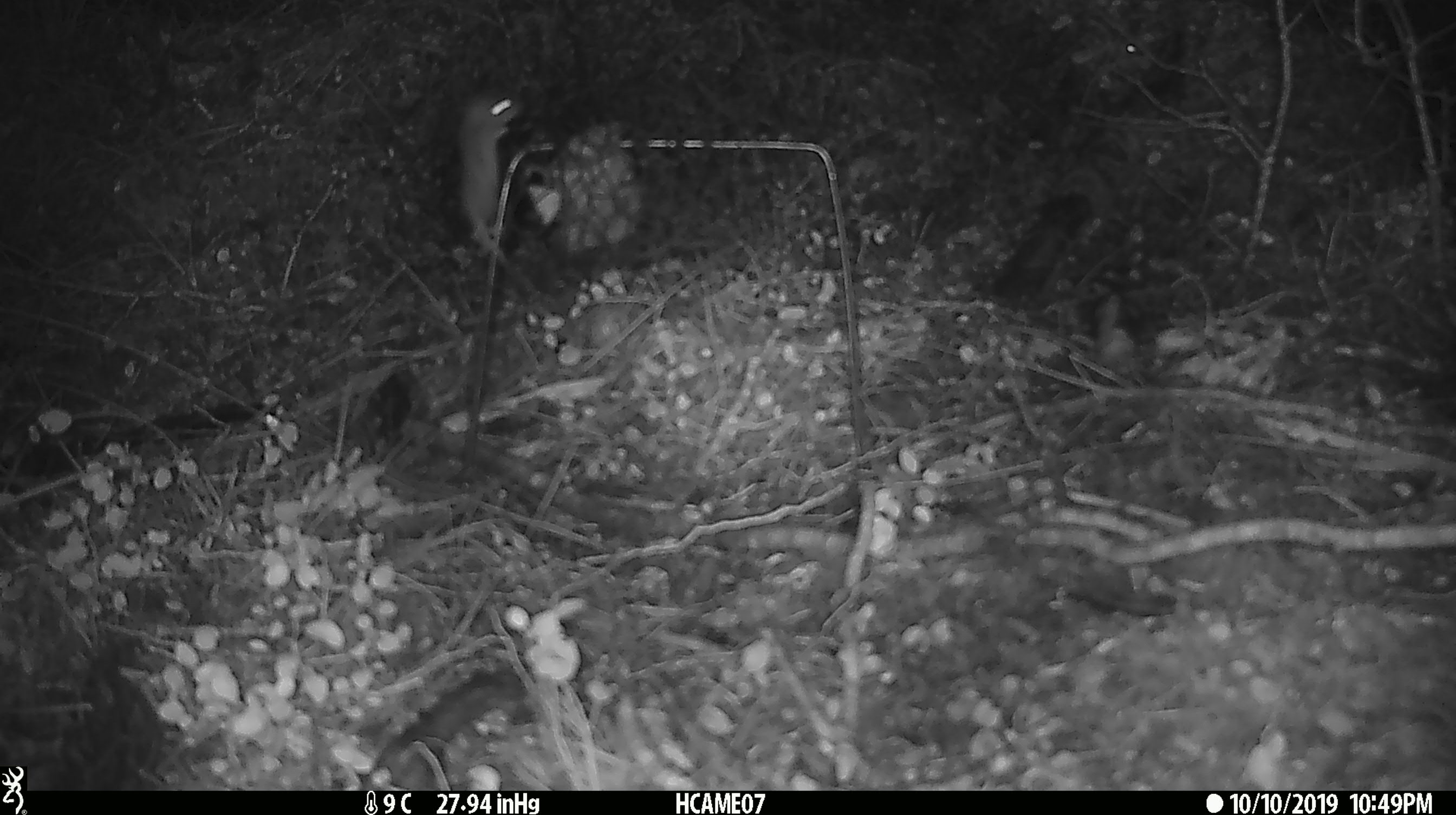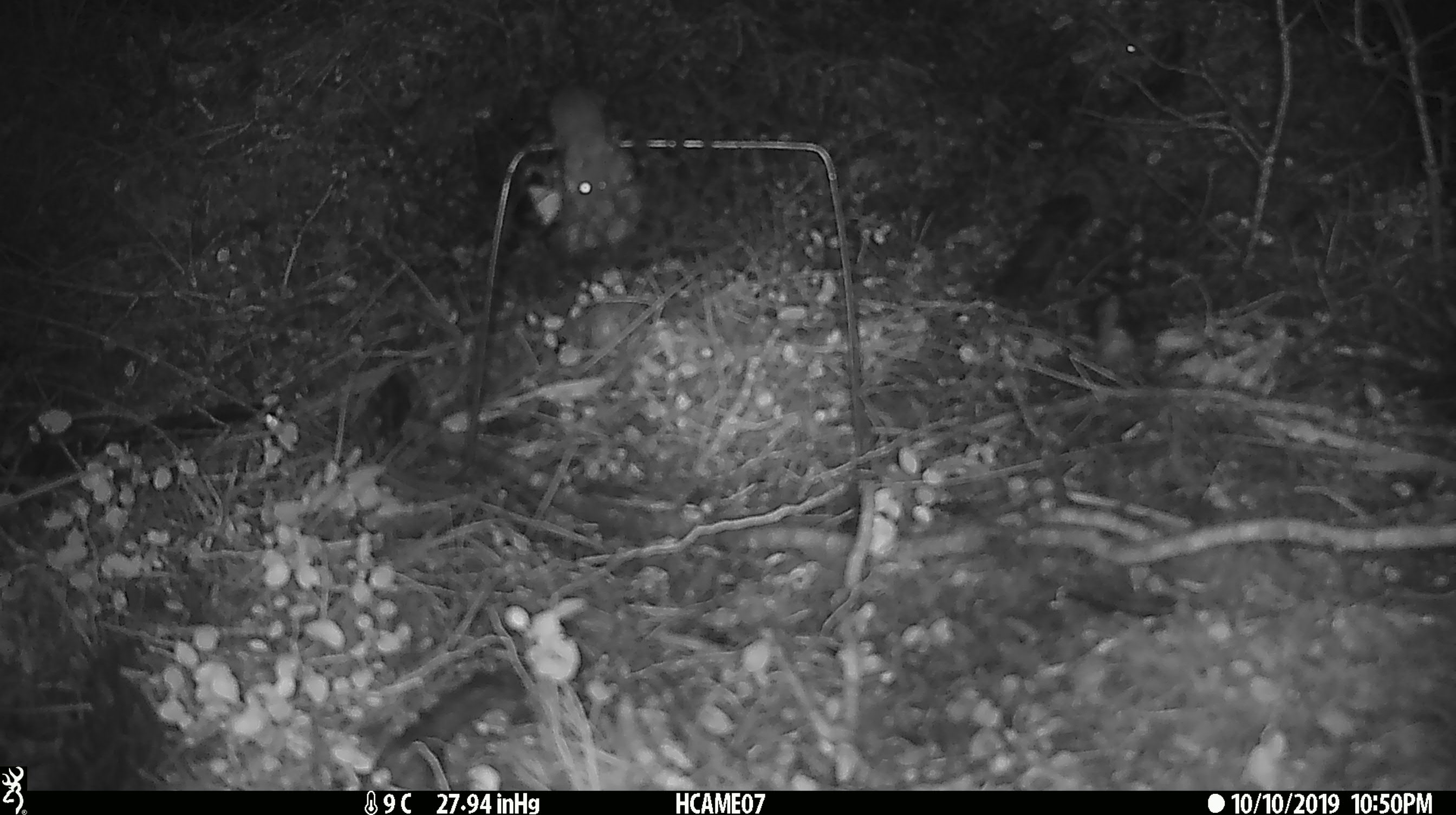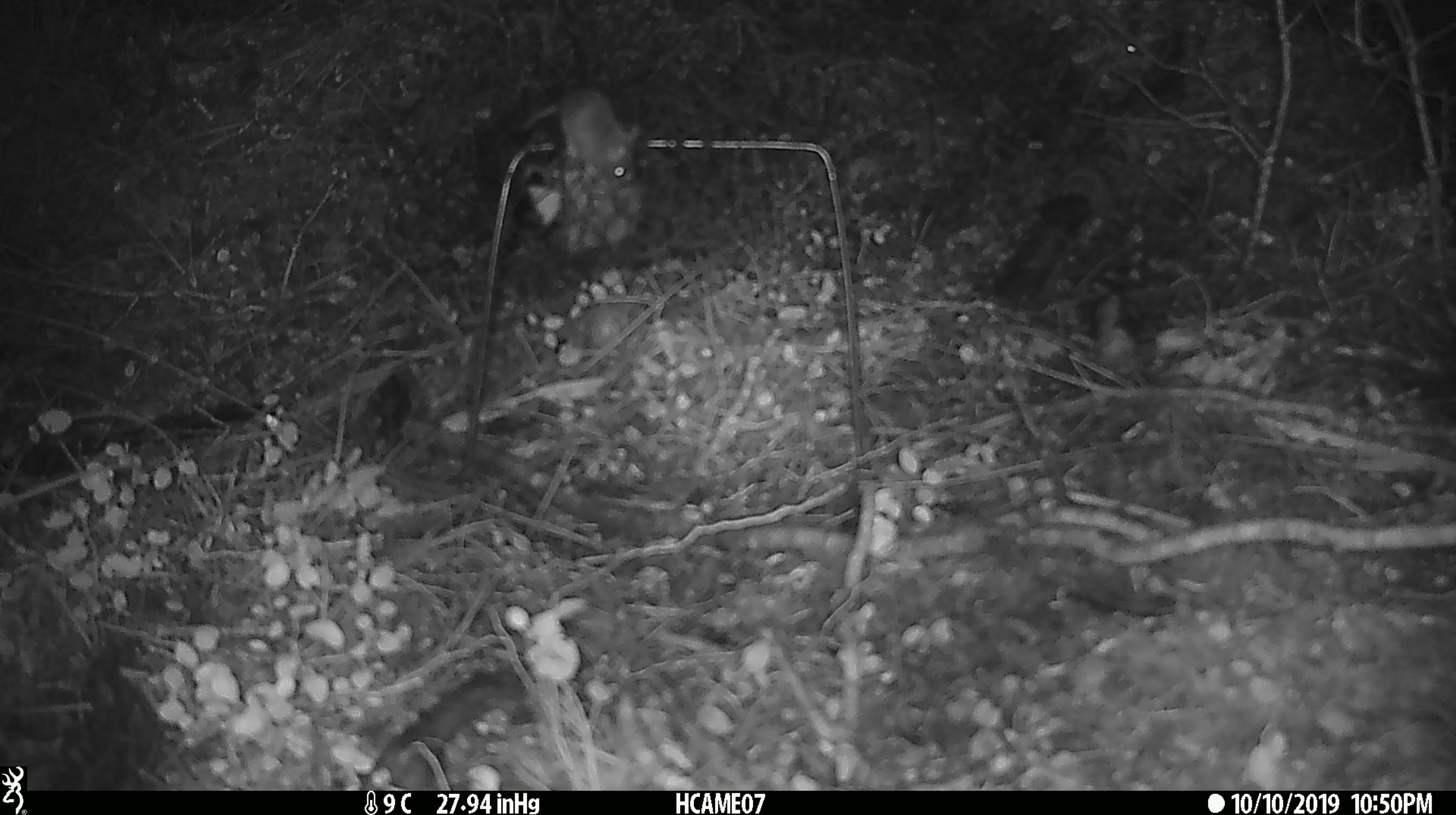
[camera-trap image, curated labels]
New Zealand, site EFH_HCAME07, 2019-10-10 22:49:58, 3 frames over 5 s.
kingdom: Animalia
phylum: Chordata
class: Mammalia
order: Rodentia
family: Muridae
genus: Mus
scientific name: Mus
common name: mouse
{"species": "mouse (Mus)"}